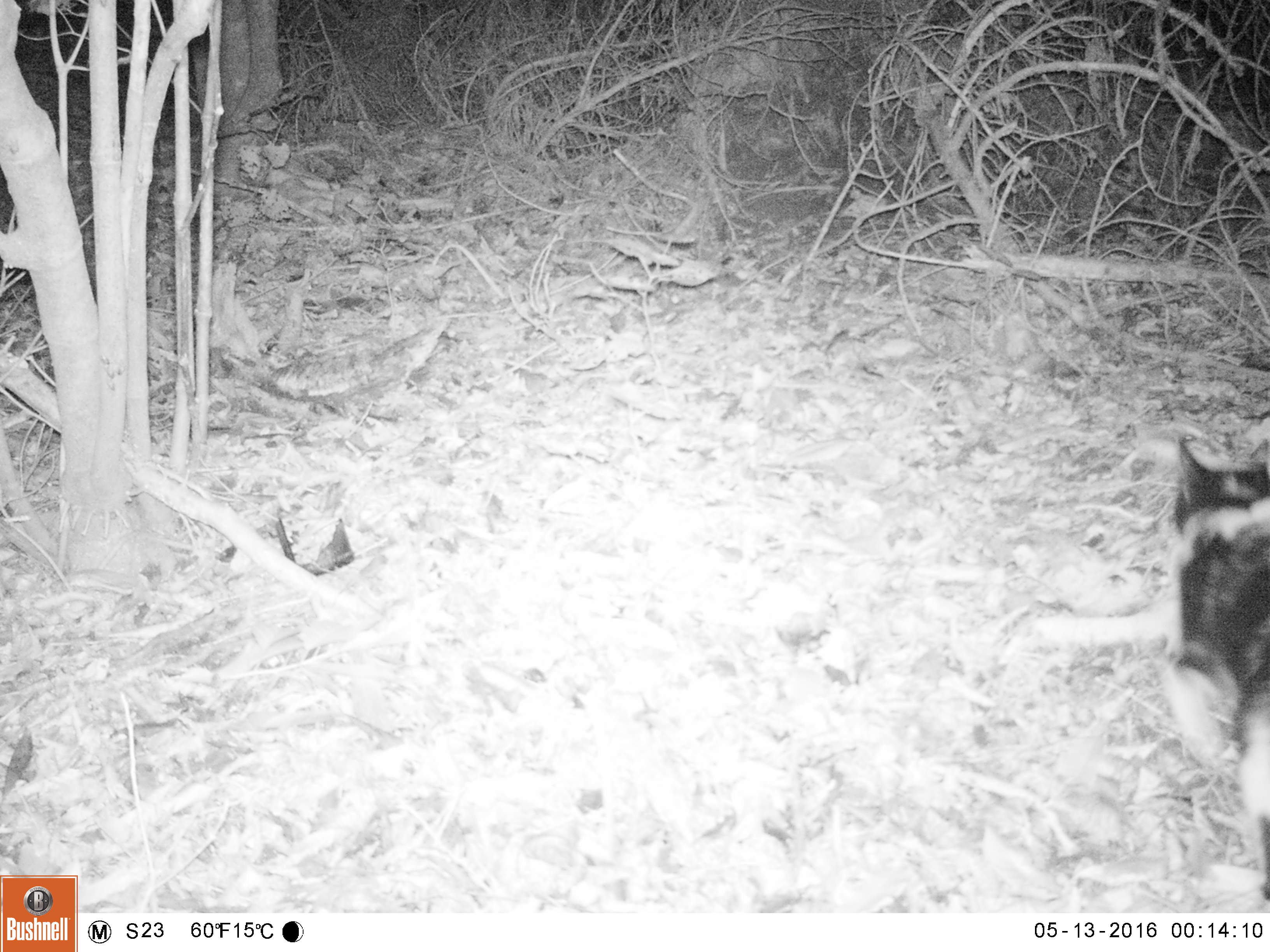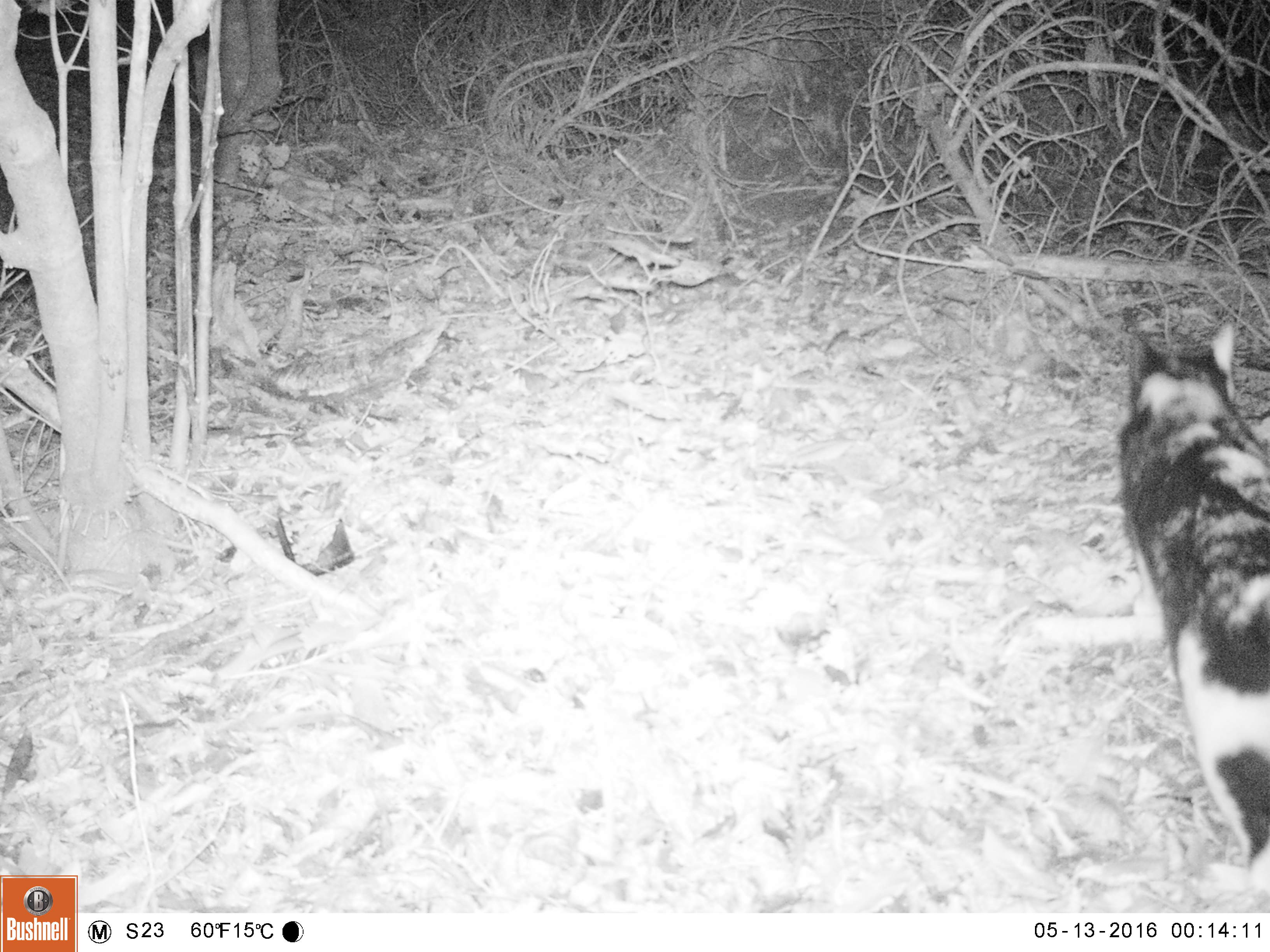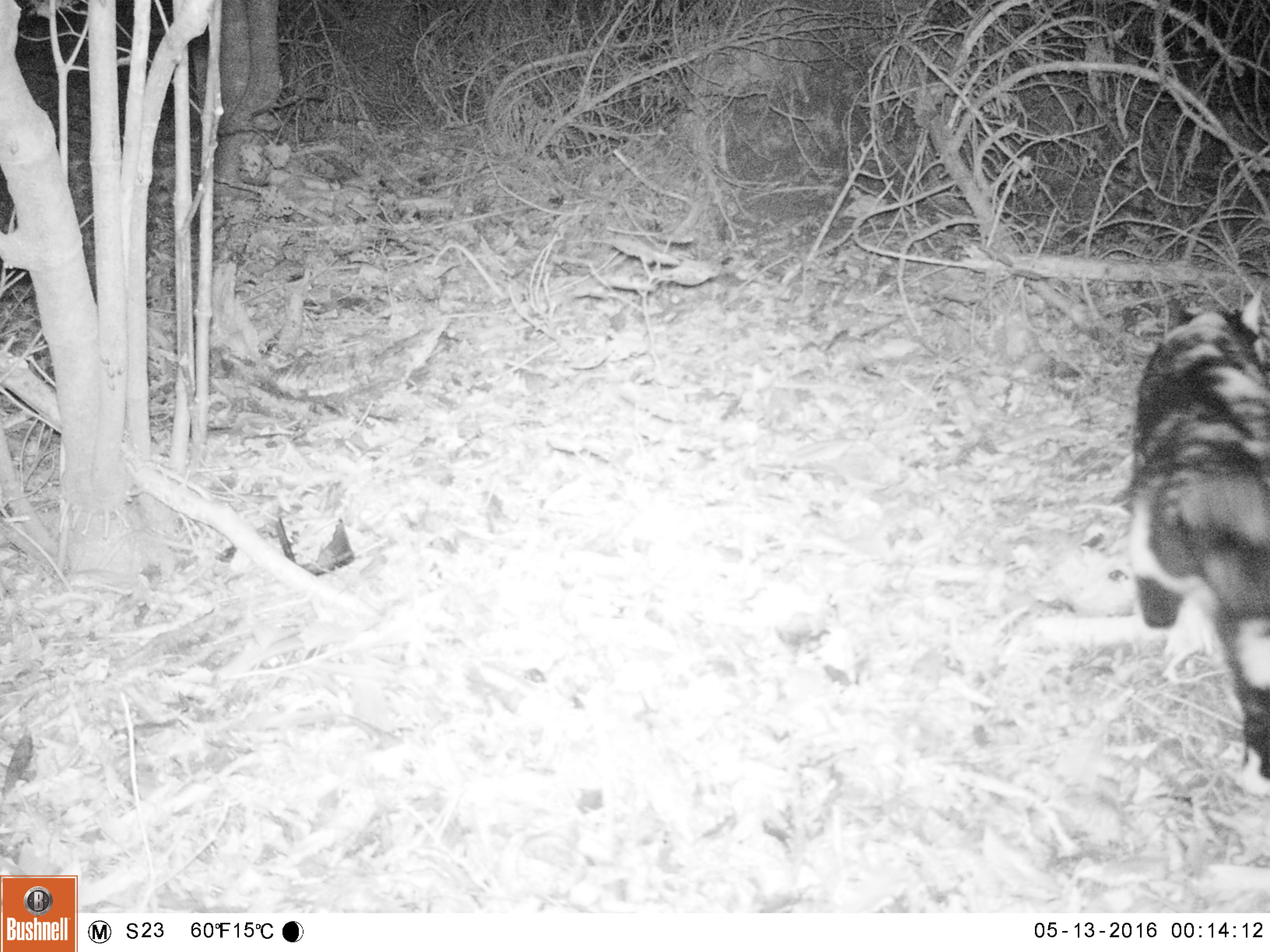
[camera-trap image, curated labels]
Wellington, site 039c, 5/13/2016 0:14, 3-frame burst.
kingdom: Animalia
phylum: Chordata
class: Mammalia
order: Carnivora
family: Felidae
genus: Felis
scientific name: Felis catus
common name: cat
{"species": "cat (Felis catus)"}